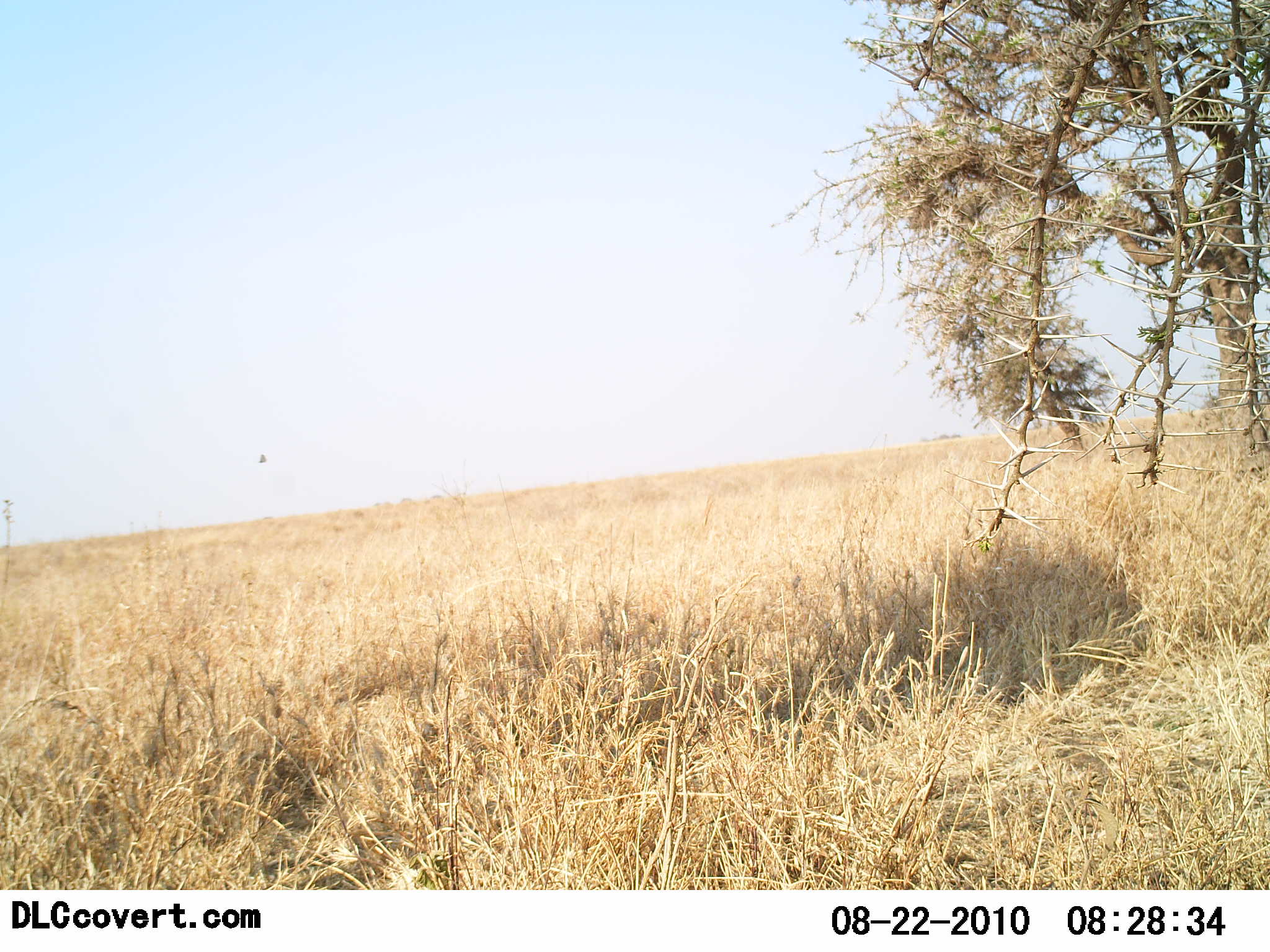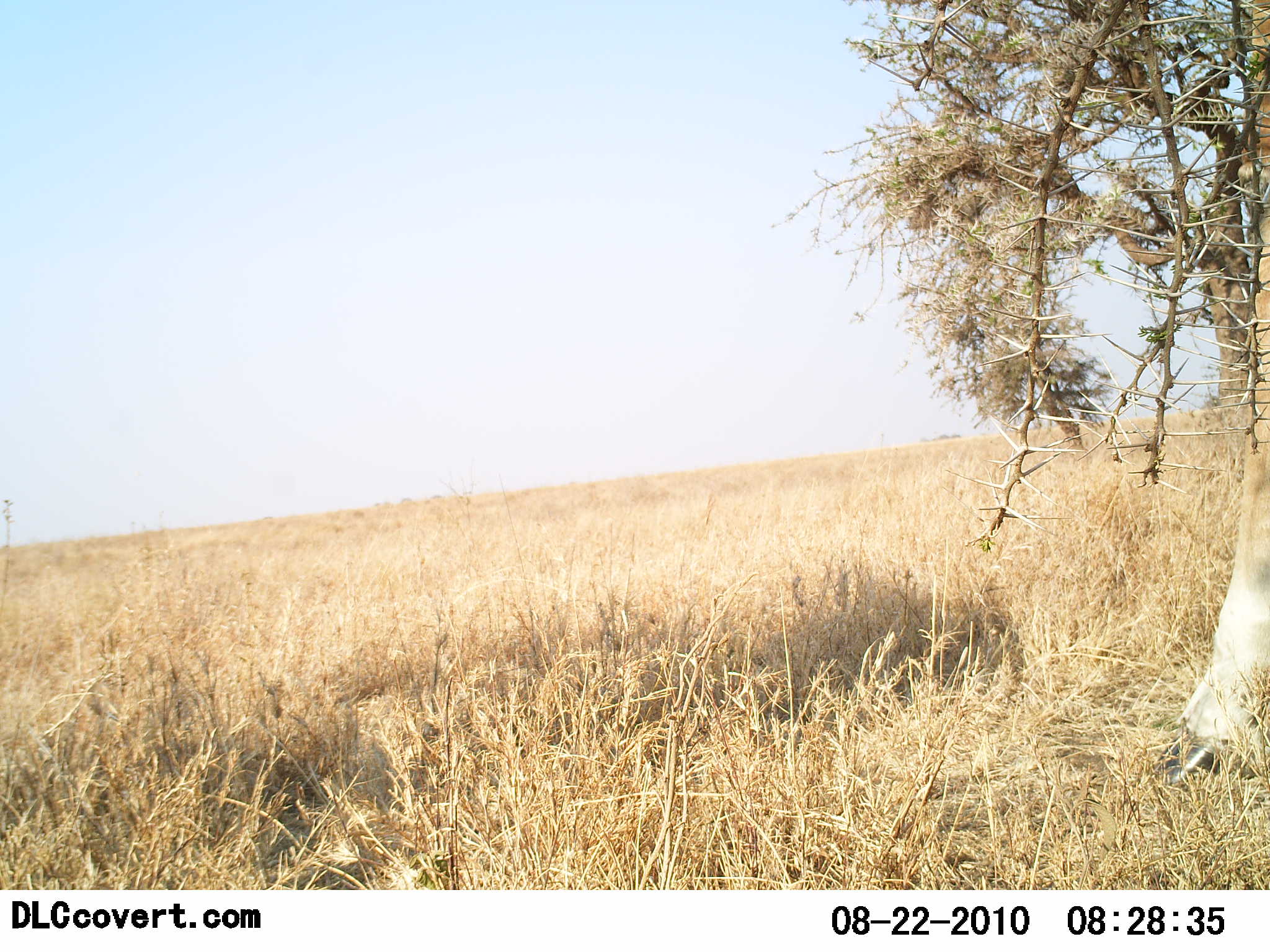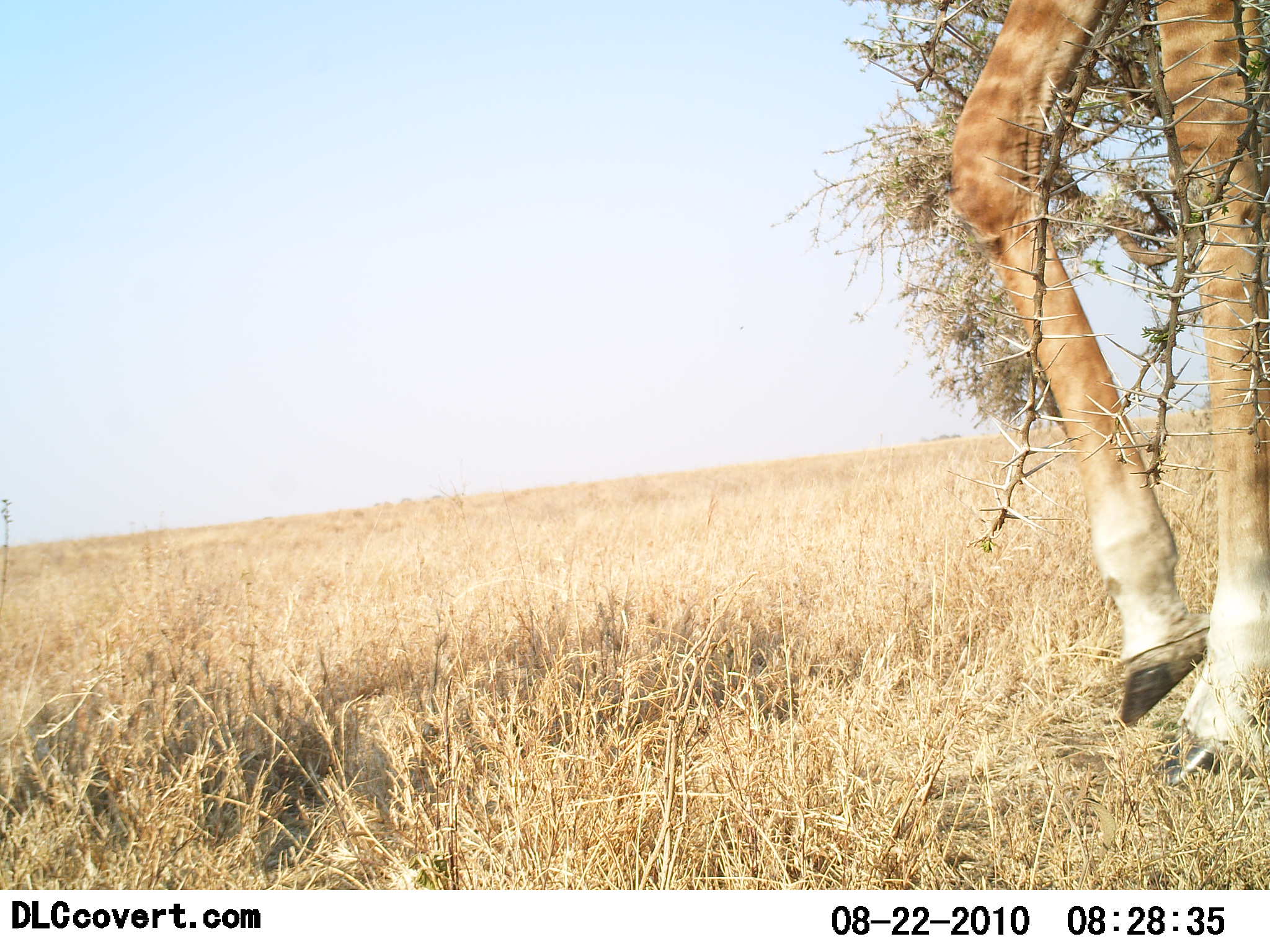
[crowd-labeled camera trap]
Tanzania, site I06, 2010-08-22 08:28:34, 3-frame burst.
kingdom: Animalia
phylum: Chordata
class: Mammalia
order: Artiodactyla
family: Giraffidae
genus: Giraffa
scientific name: Giraffa camelopardalis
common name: giraffe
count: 1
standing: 7%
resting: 0%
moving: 93%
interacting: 0%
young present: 0%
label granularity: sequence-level